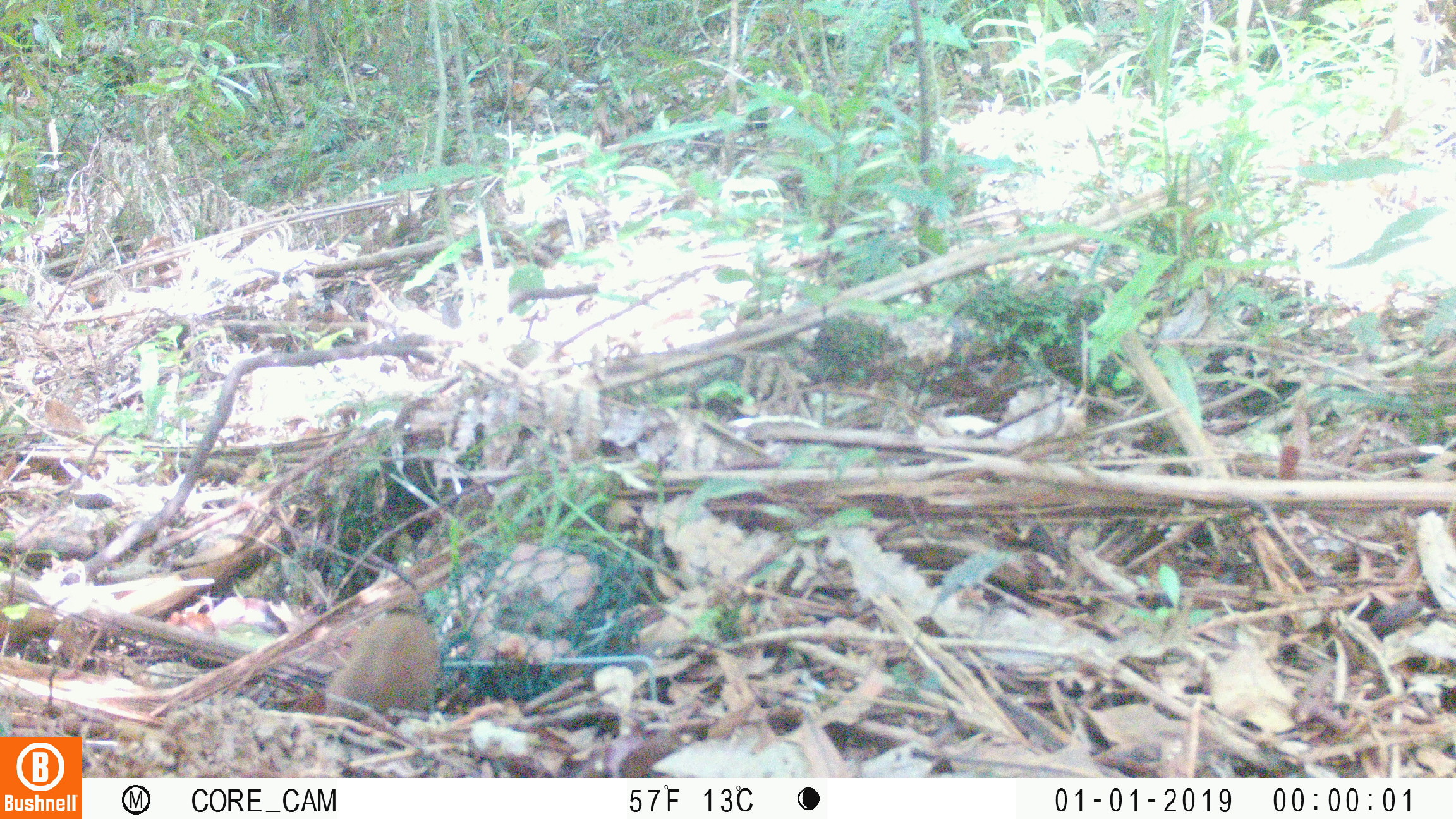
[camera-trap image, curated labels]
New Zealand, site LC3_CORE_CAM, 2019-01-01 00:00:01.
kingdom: Animalia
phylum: Chordata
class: Mammalia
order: Carnivora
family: Mustelidae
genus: Mustela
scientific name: Mustela nivalis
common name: least weasel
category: weasel